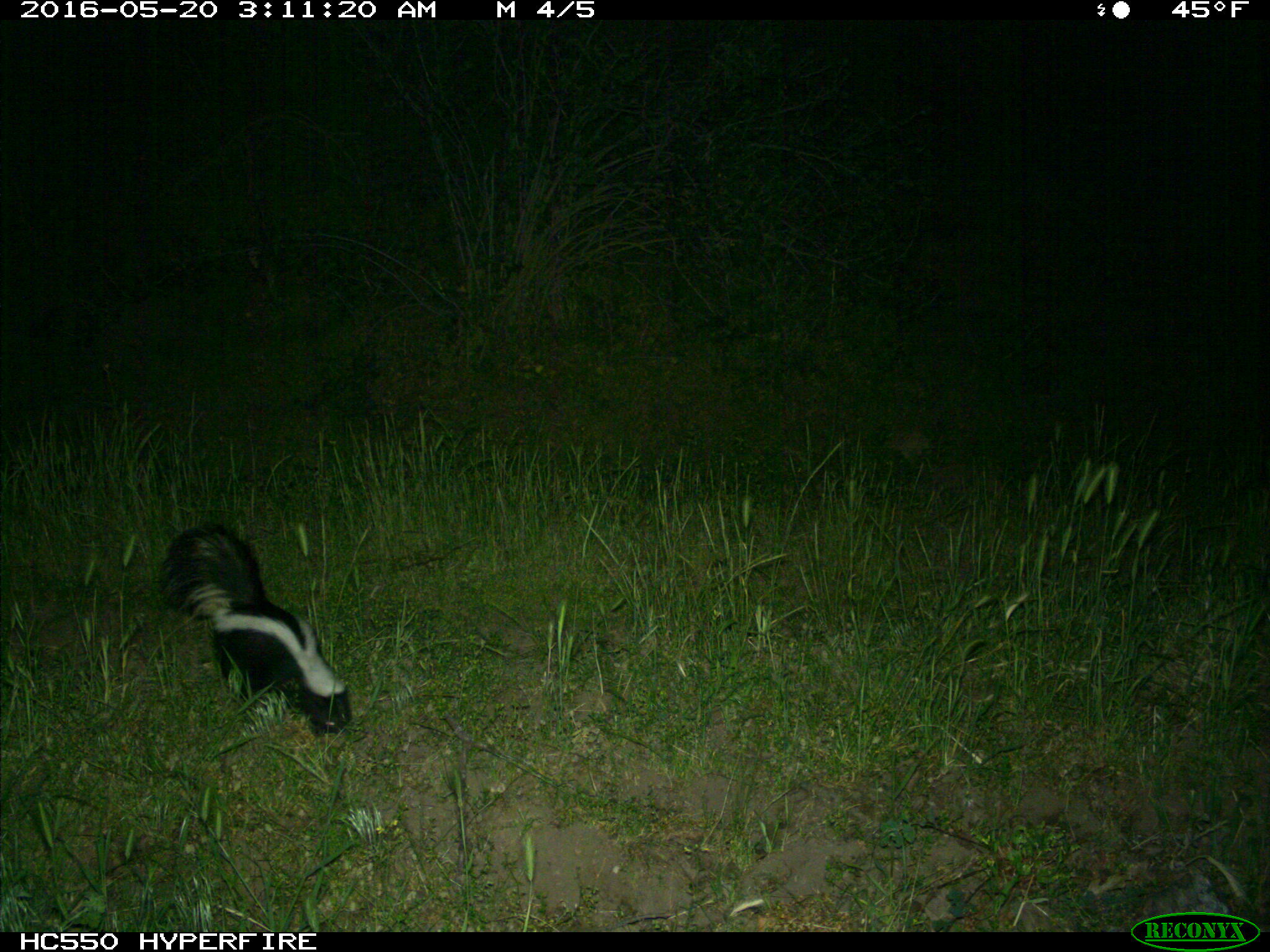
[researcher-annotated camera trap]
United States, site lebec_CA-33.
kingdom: Animalia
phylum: Chordata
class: Mammalia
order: Carnivora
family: Mephitidae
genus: Mephitis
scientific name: Mephitis mephitis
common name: striped skunk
Mephitis mephitis (striped skunk).